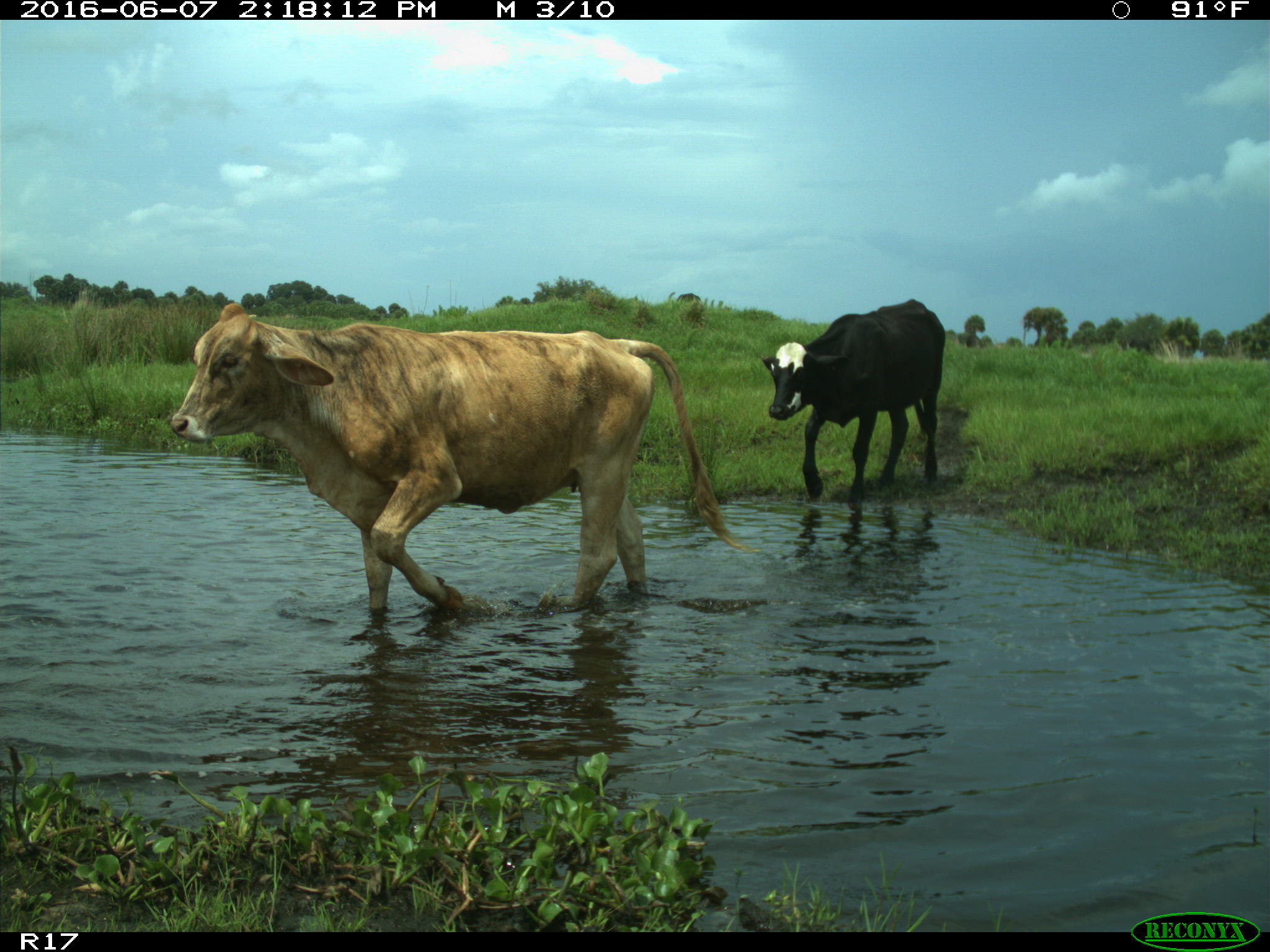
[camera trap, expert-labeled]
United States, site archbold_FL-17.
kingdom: Animalia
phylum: Chordata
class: Mammalia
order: Artiodactyla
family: Bovidae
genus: Bos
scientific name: Bos taurus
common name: domestic cow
Bos taurus (domestic cow).